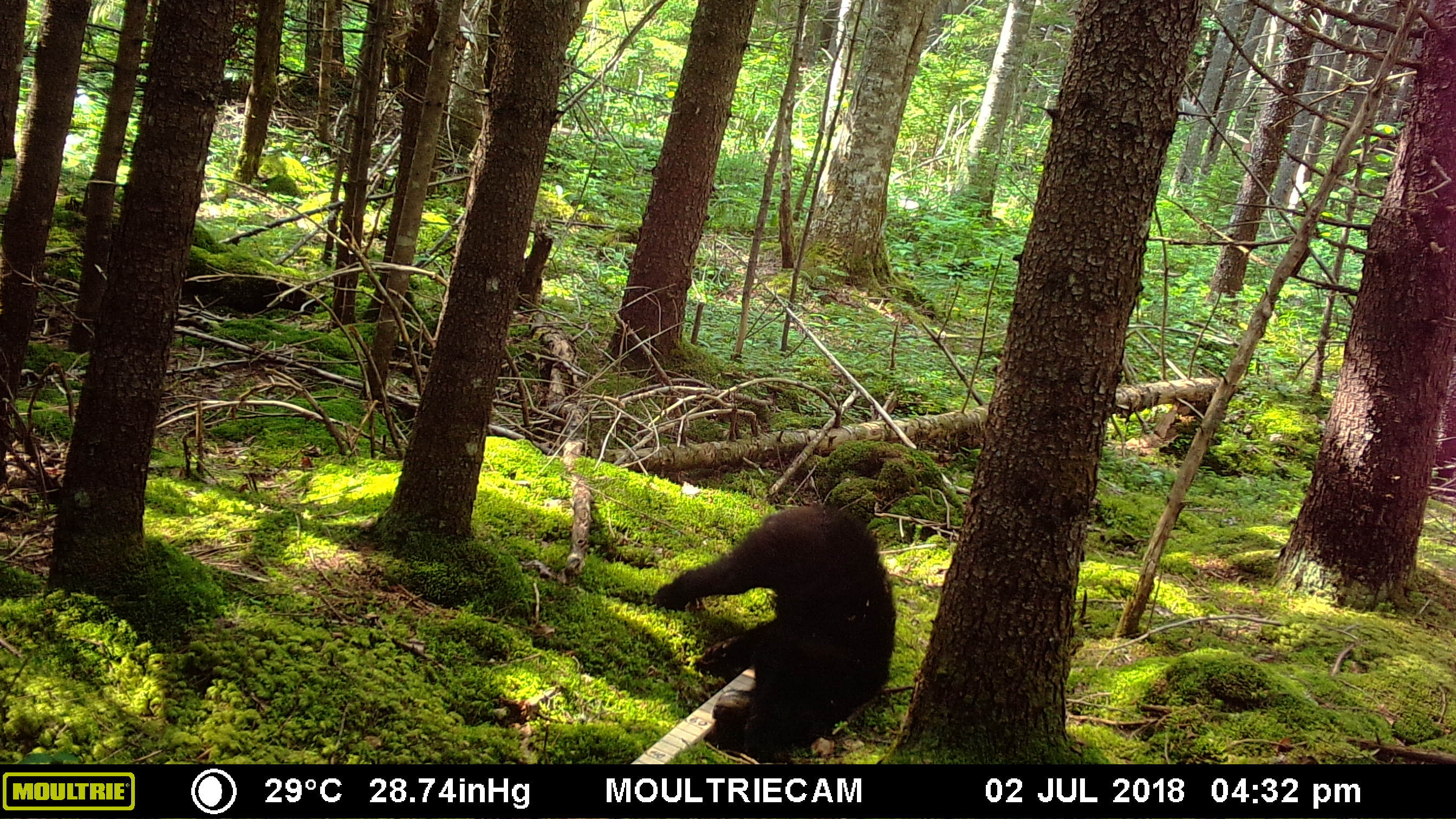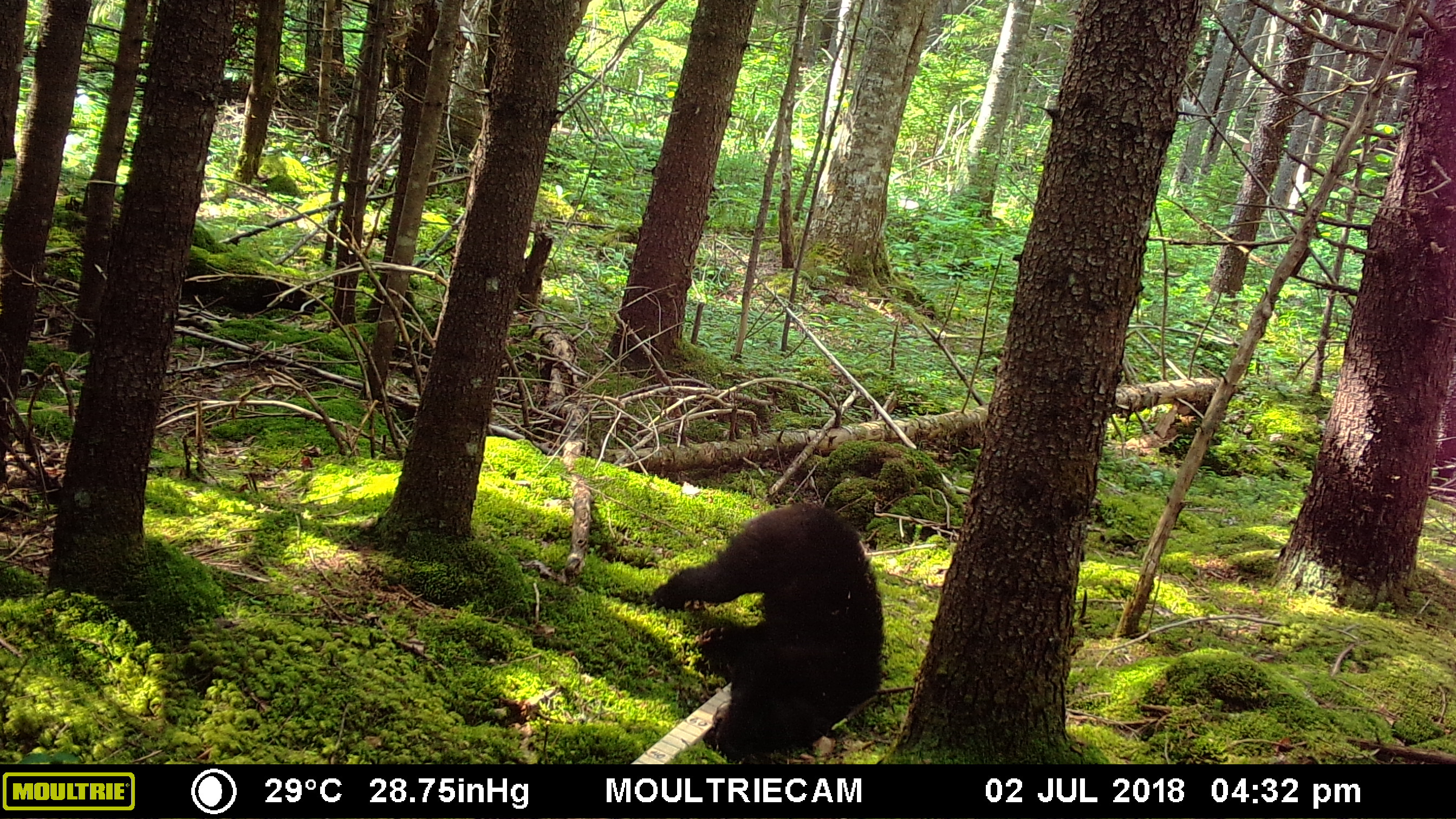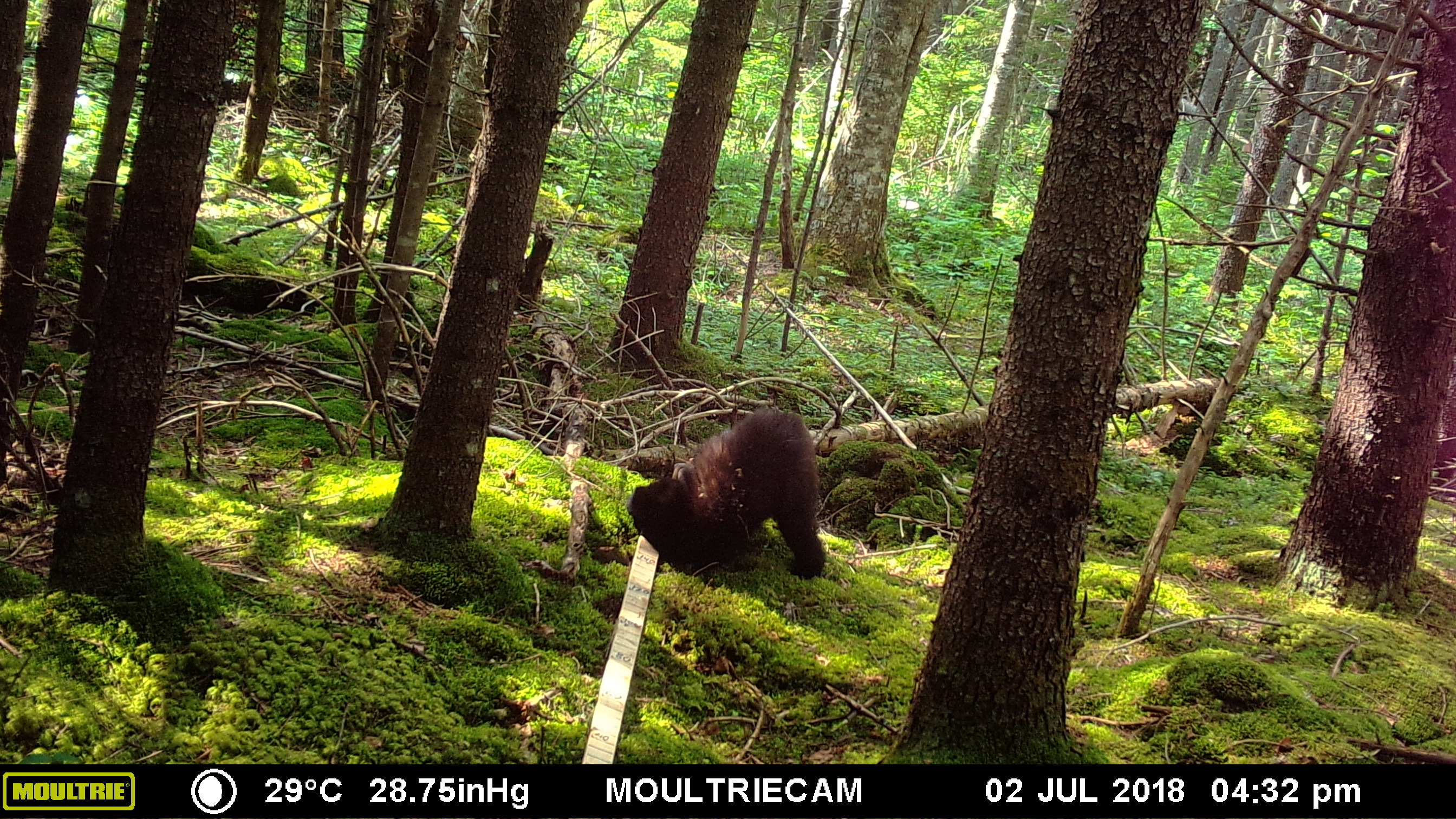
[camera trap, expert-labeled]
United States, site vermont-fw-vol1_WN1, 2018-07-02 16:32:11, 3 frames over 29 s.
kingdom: Animalia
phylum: Chordata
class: Mammalia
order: Carnivora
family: Ursidae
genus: Ursus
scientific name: Ursus americanus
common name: black bear